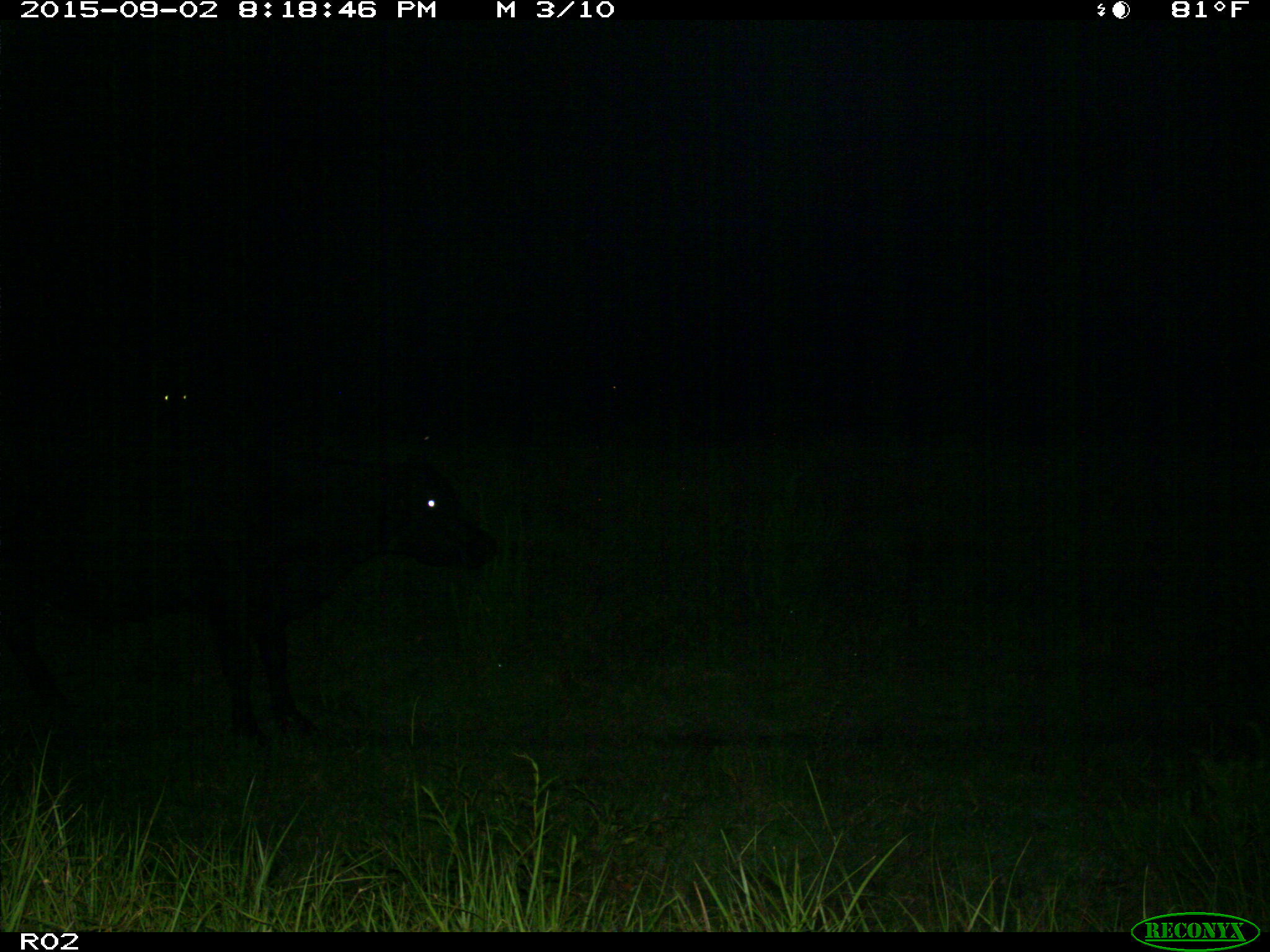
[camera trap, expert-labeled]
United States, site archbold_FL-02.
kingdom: Animalia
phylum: Chordata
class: Mammalia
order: Artiodactyla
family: Bovidae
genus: Bos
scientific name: Bos taurus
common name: domestic cow